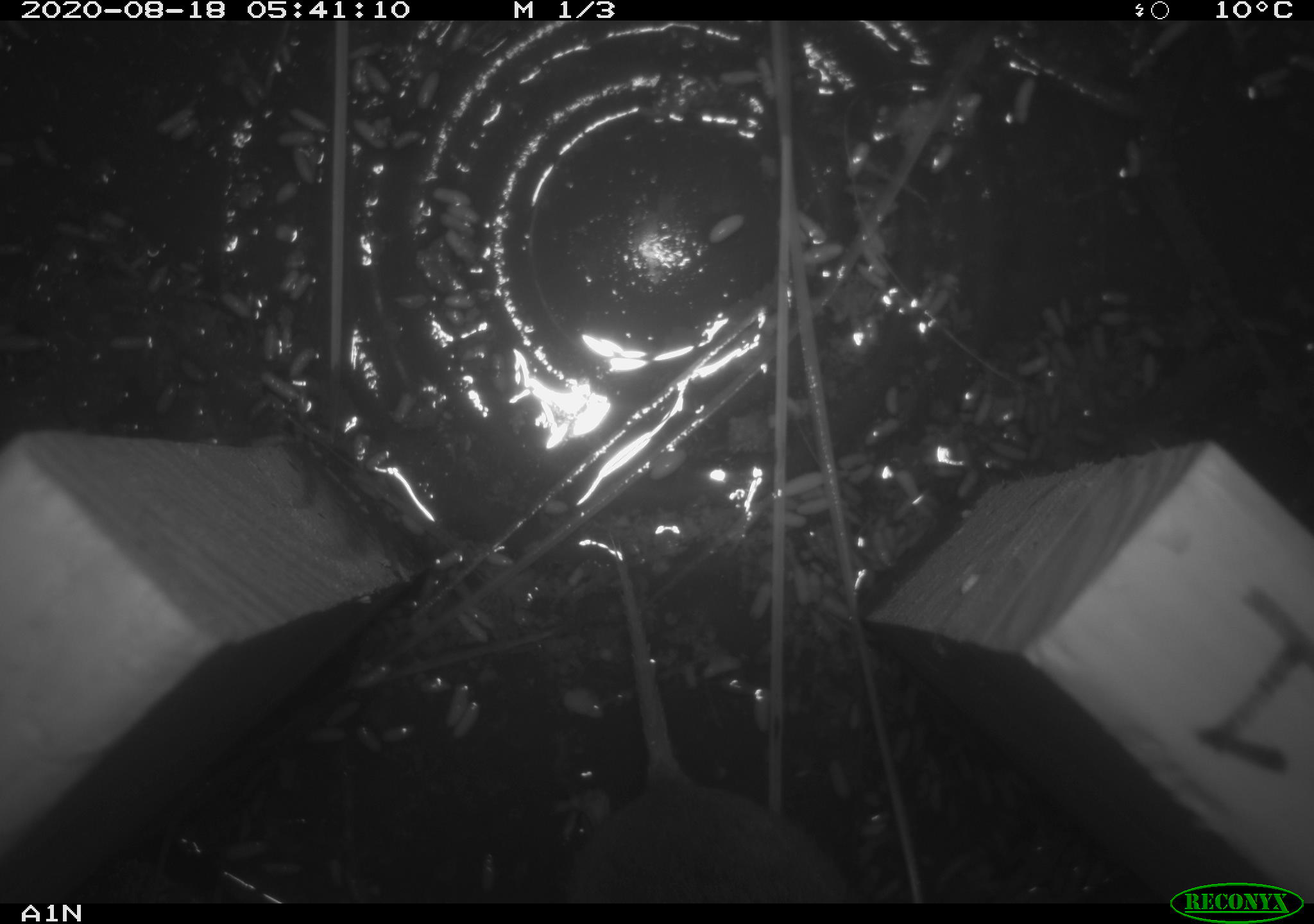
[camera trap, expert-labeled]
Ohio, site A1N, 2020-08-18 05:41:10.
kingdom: Animalia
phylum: Chordata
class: Mammalia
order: Rodentia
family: Cricetidae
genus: Microtus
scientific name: Microtus pennsylvanicus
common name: meadow vole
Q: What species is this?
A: Meadow vole (Microtus pennsylvanicus).